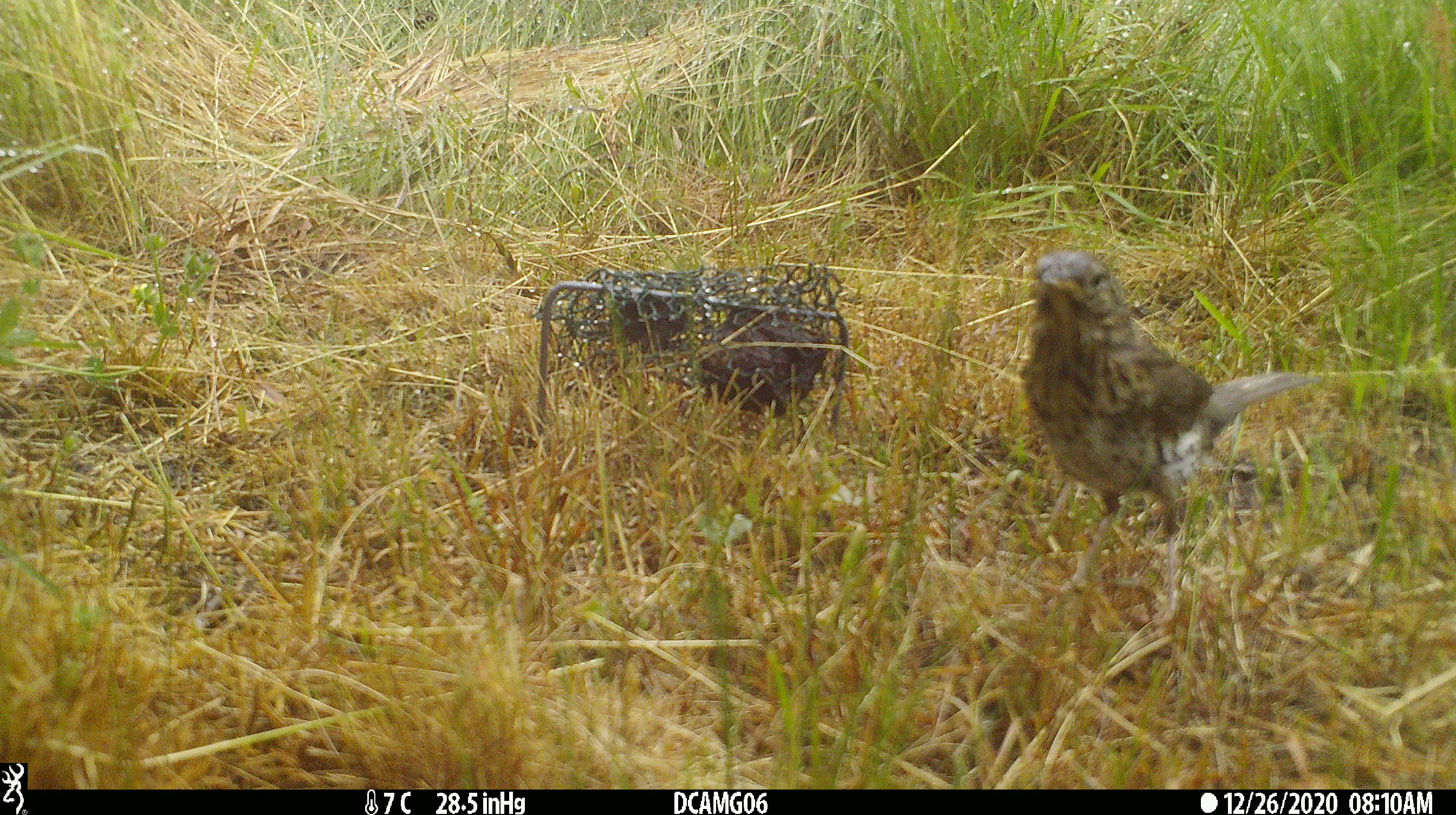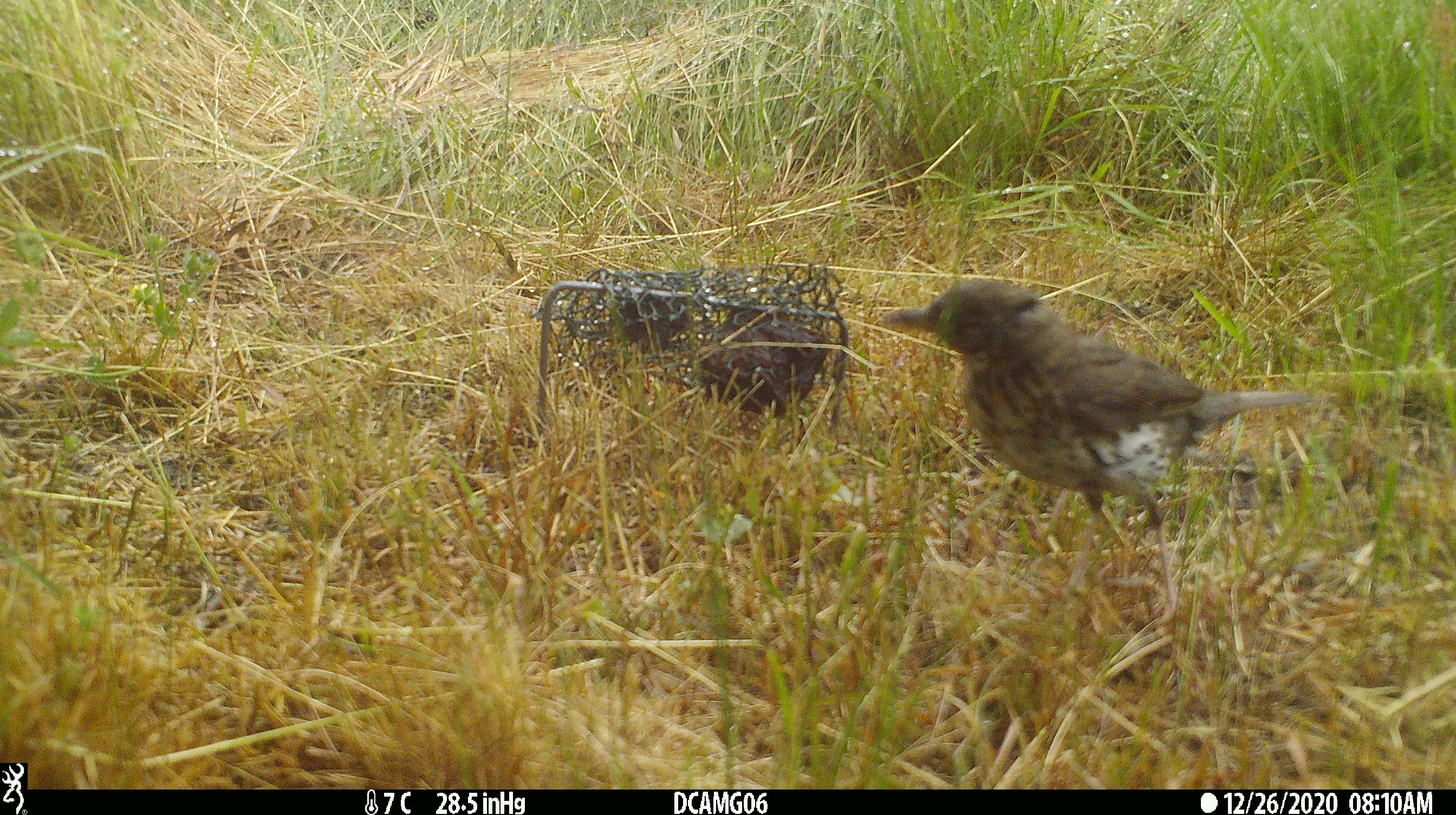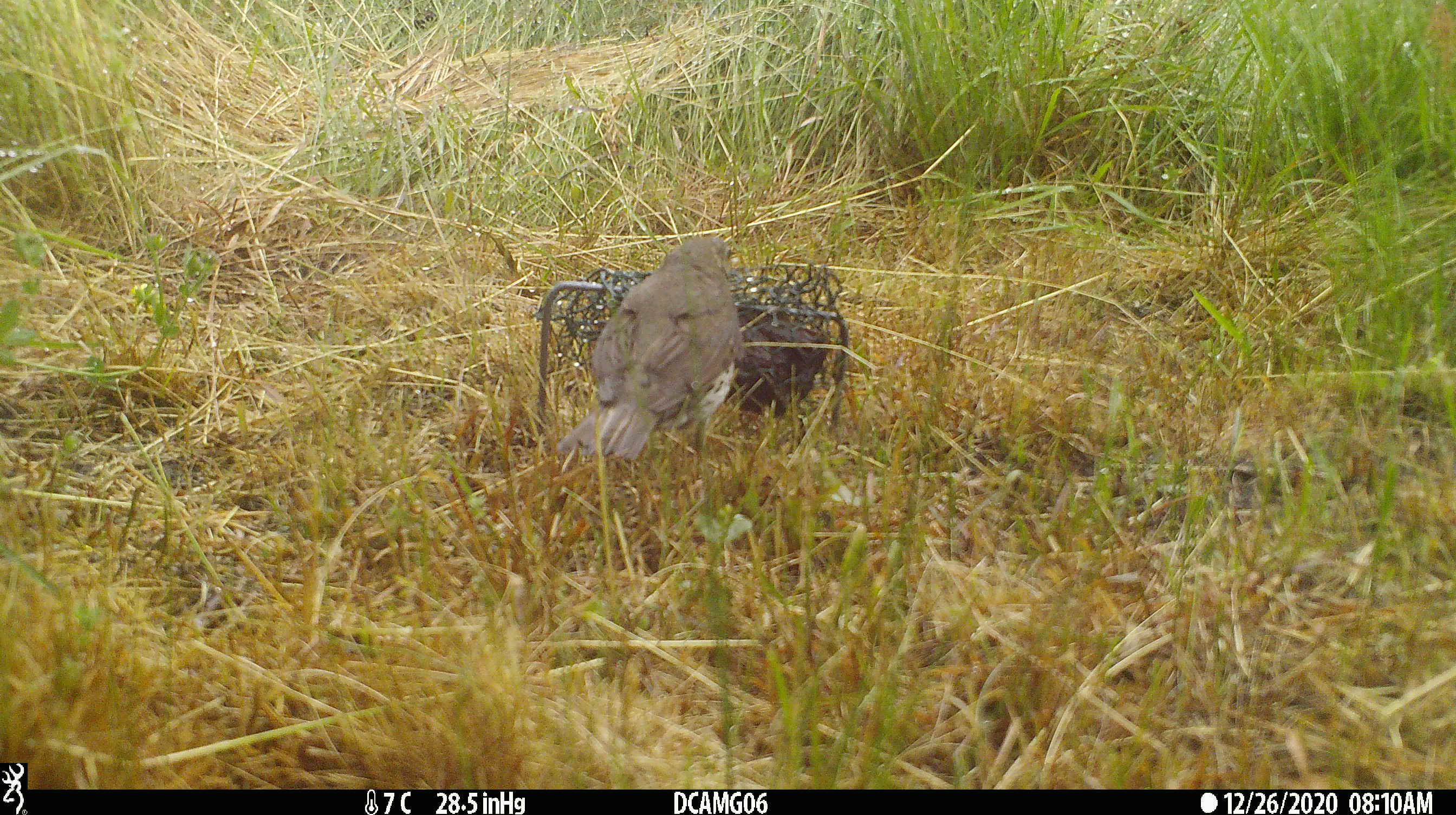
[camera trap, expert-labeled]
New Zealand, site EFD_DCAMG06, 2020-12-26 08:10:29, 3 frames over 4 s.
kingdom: Animalia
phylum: Chordata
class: Aves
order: Passeriformes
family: Turdidae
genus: Turdus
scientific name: Turdus philomelos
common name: song thrush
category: thrush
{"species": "thrush (song thrush) (Turdus philomelos)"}